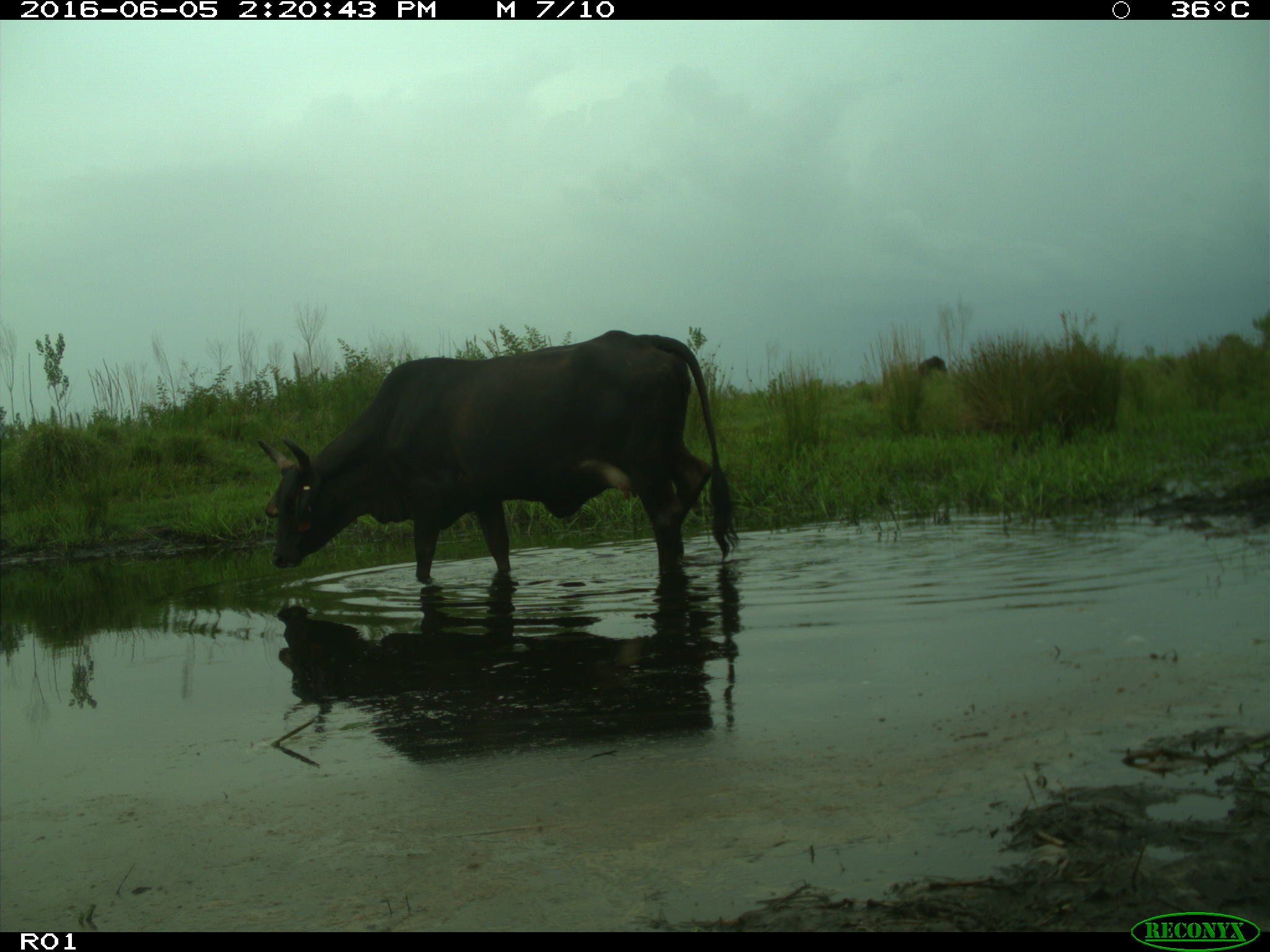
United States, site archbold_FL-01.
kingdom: Animalia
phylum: Chordata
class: Mammalia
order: Artiodactyla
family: Bovidae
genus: Bos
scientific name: Bos taurus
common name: domestic cow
Bos taurus (domestic cow).